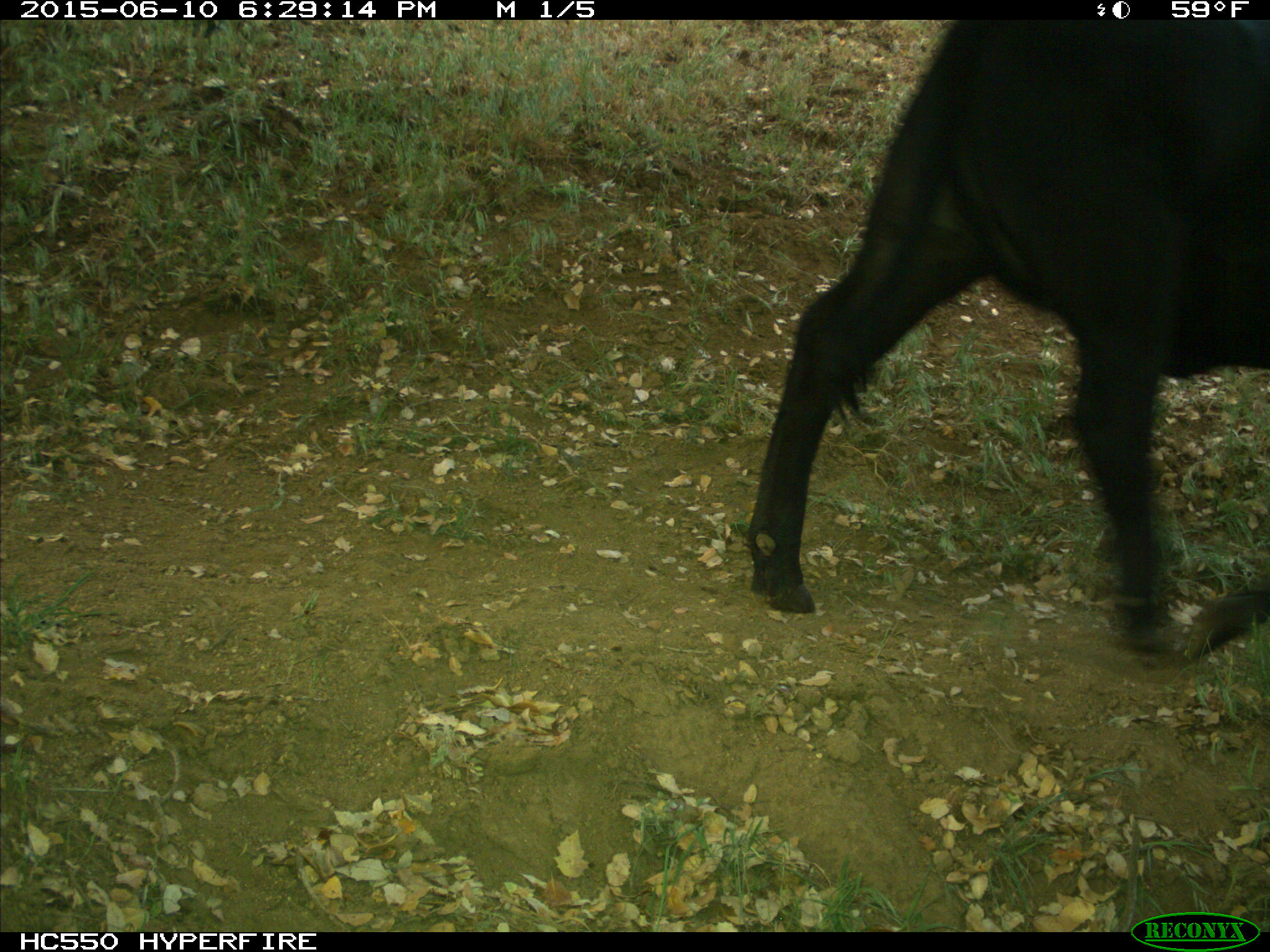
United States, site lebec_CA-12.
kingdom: Animalia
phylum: Chordata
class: Mammalia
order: Artiodactyla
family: Bovidae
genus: Bos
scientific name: Bos taurus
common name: domestic cow